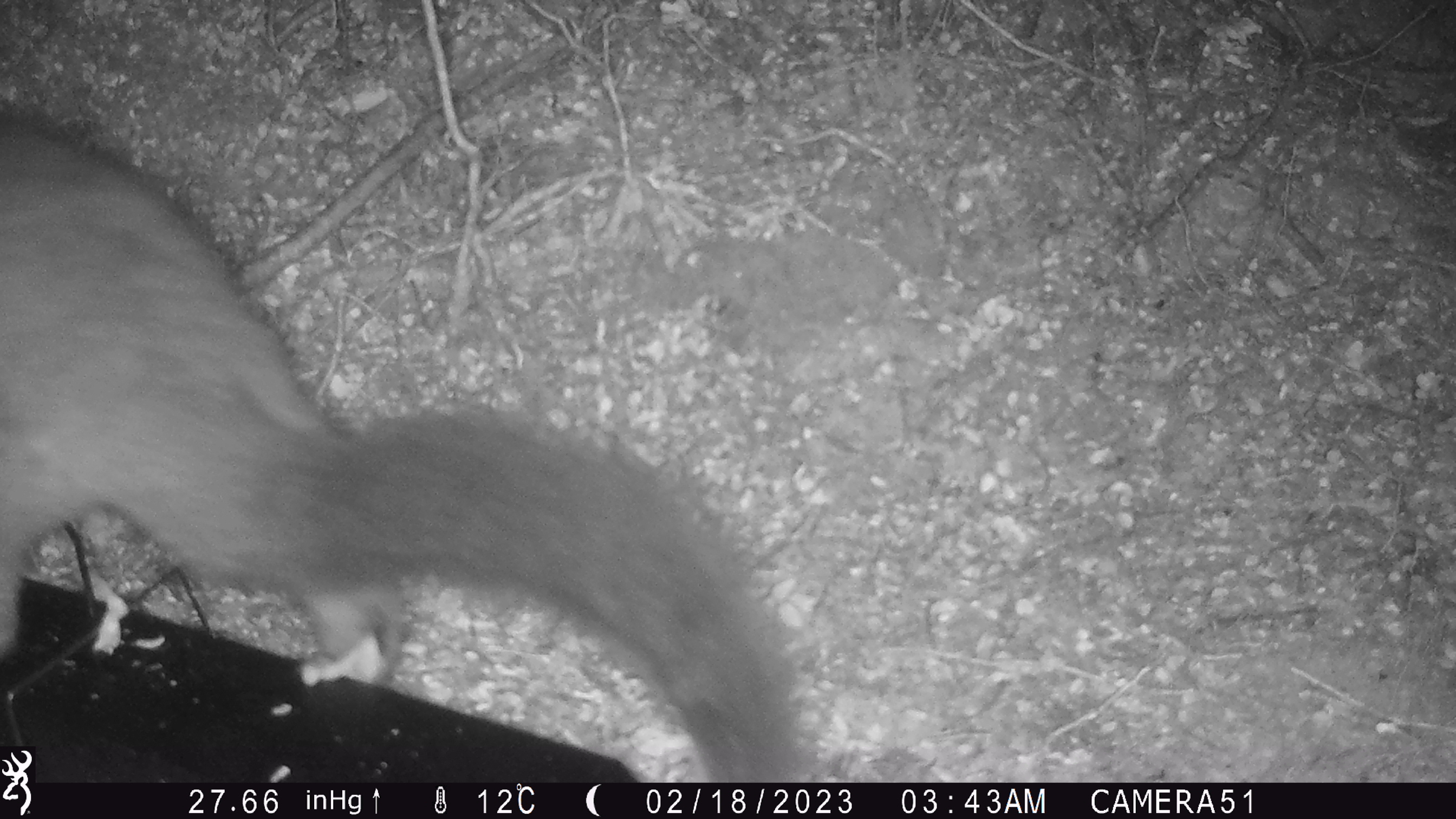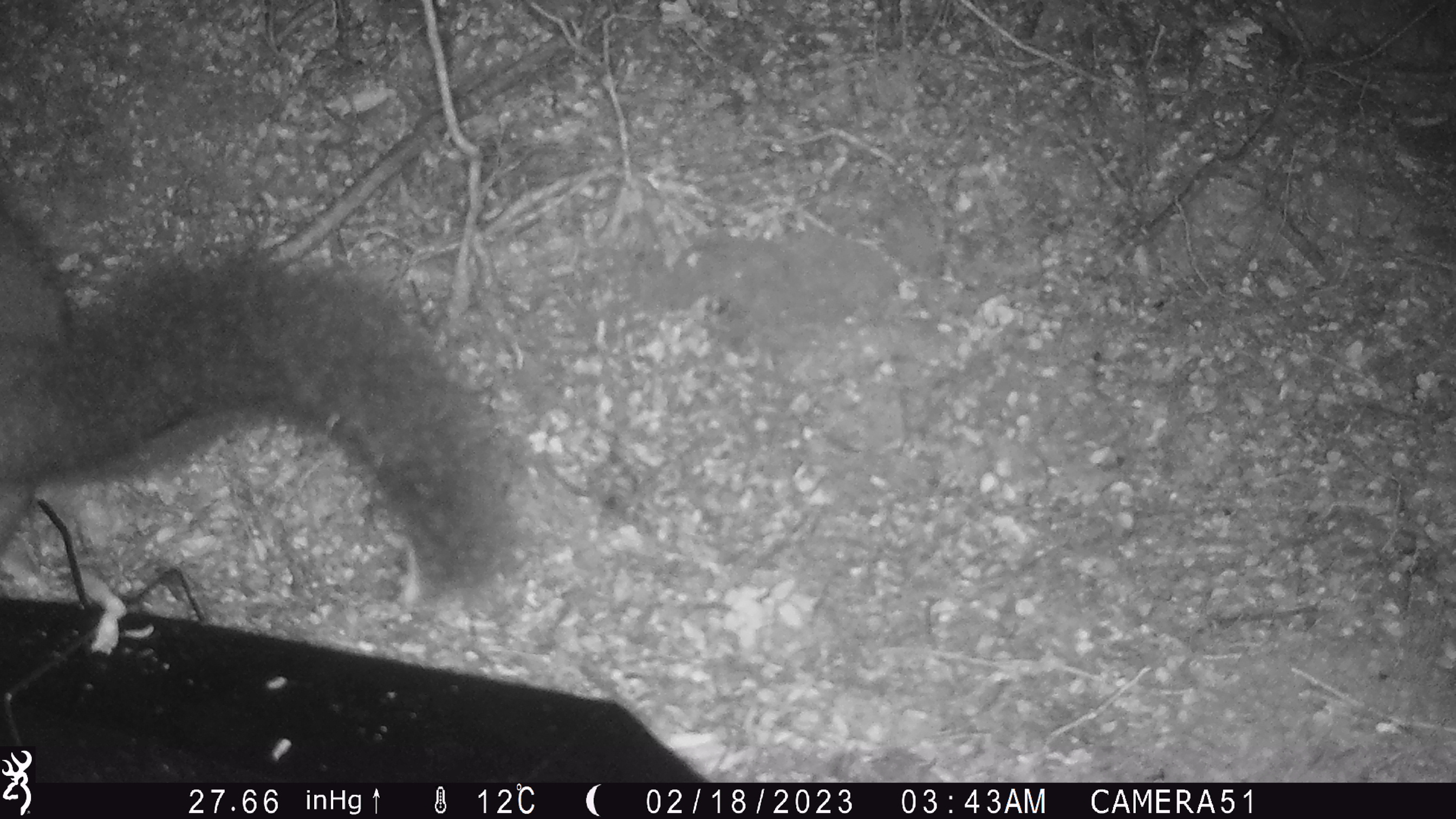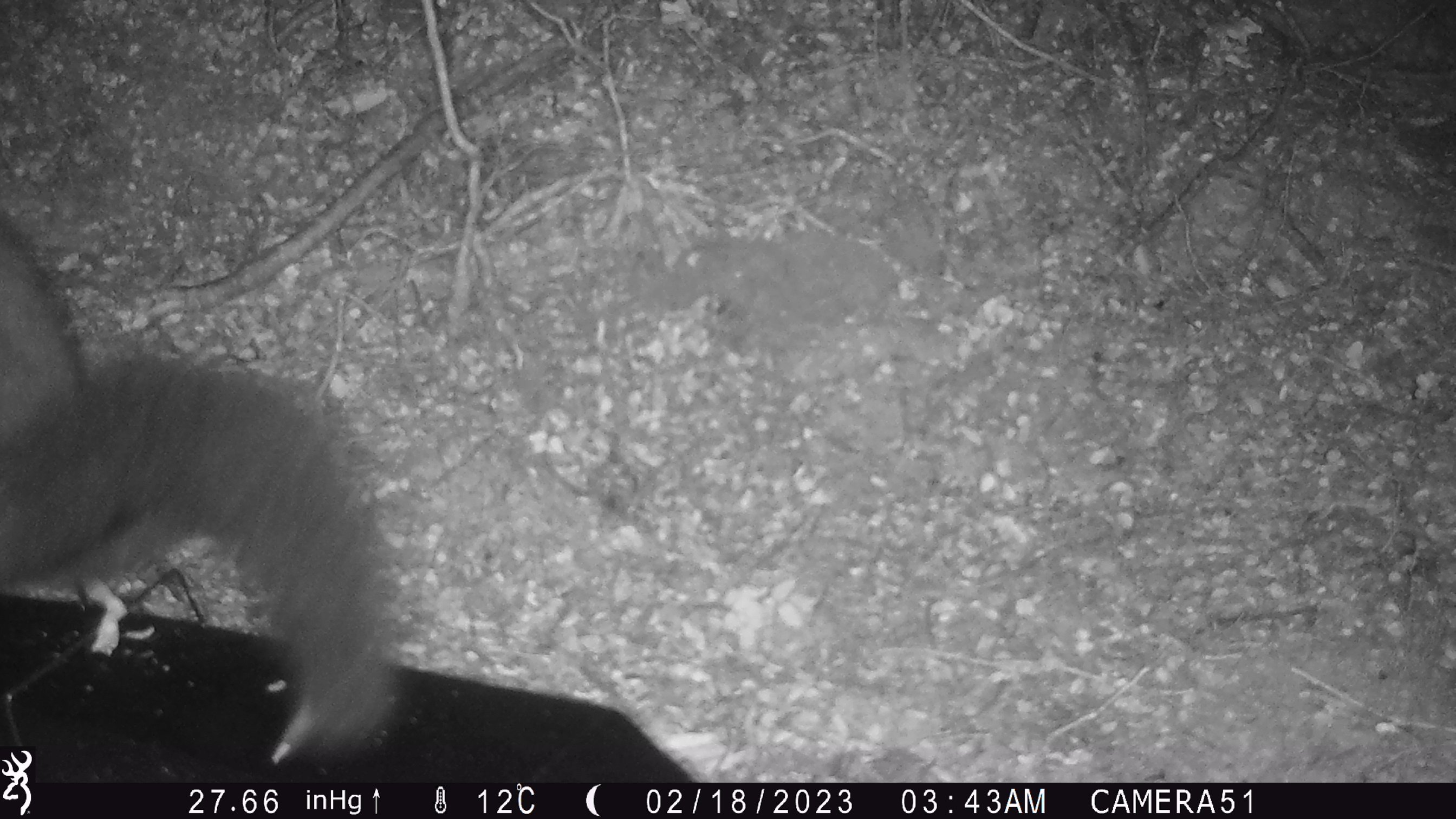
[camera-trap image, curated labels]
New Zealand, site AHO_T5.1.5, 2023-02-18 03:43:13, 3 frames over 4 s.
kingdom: Animalia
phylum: Chordata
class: Mammalia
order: Carnivora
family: Mustelidae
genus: Mustela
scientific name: Mustela erminea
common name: stoat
Stoat (Mustela erminea).